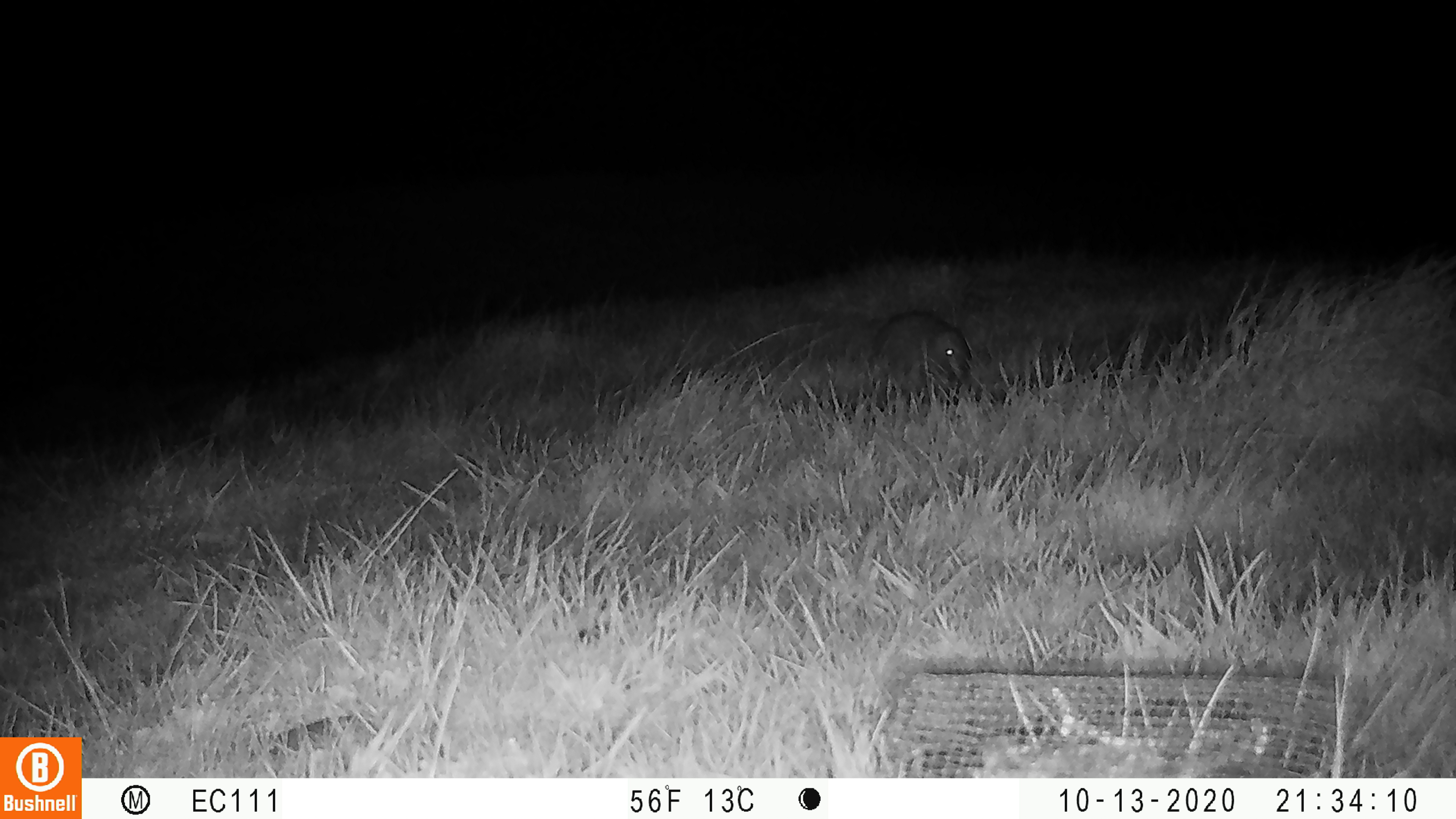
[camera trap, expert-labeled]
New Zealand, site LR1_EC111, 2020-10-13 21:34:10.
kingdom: Animalia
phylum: Chordata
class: Mammalia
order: Eulipotyphla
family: Erinaceidae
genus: Erinaceus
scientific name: Erinaceus europaeus europaeus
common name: european hedgehog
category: hedgehog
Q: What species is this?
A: Hedgehog (european hedgehog) (Erinaceus europaeus europaeus).